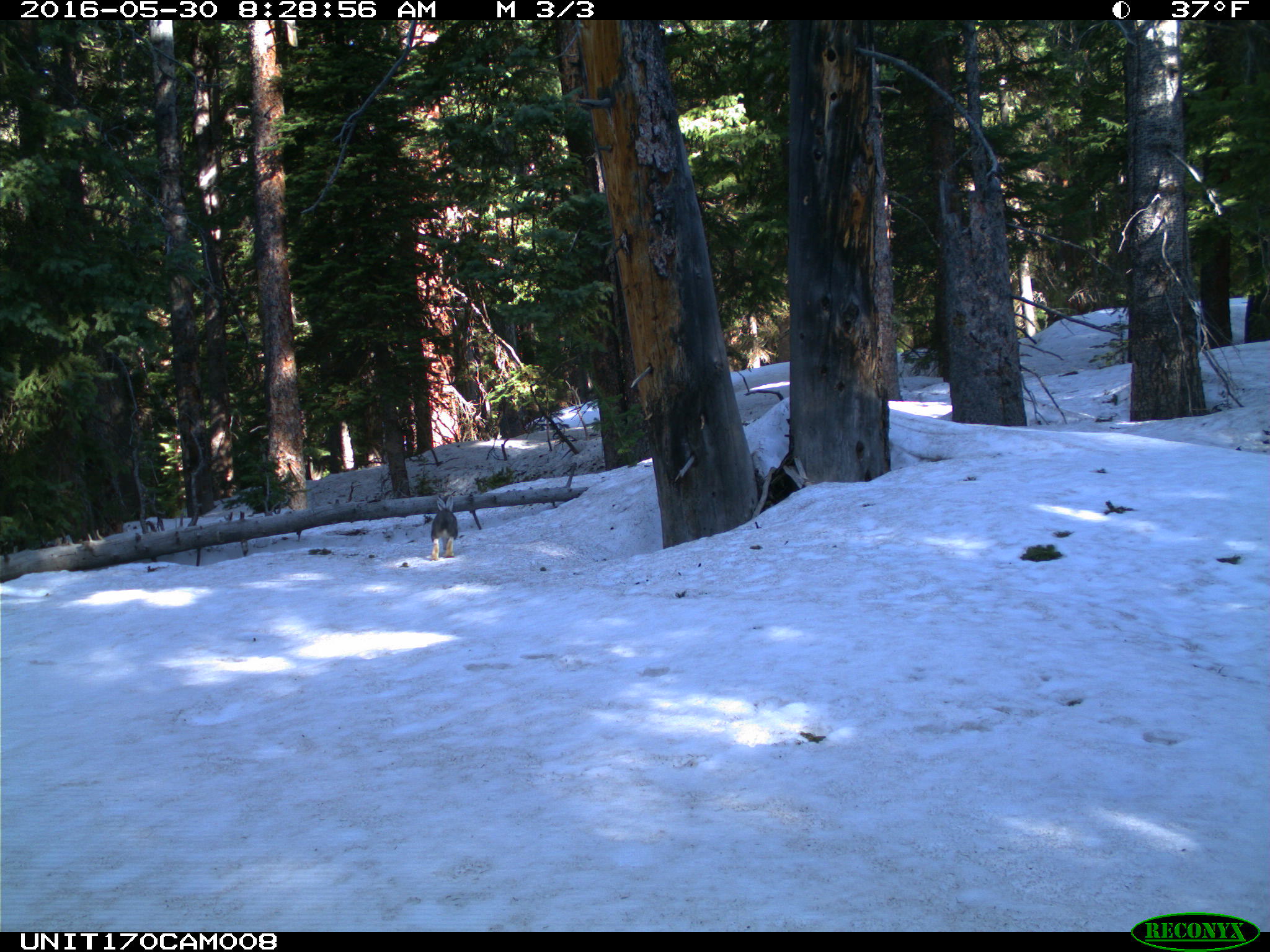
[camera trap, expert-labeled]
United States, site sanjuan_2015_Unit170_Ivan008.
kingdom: Animalia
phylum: Chordata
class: Mammalia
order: Lagomorpha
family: Leporidae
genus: Lepus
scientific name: Lepus americanus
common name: snowshoe hare